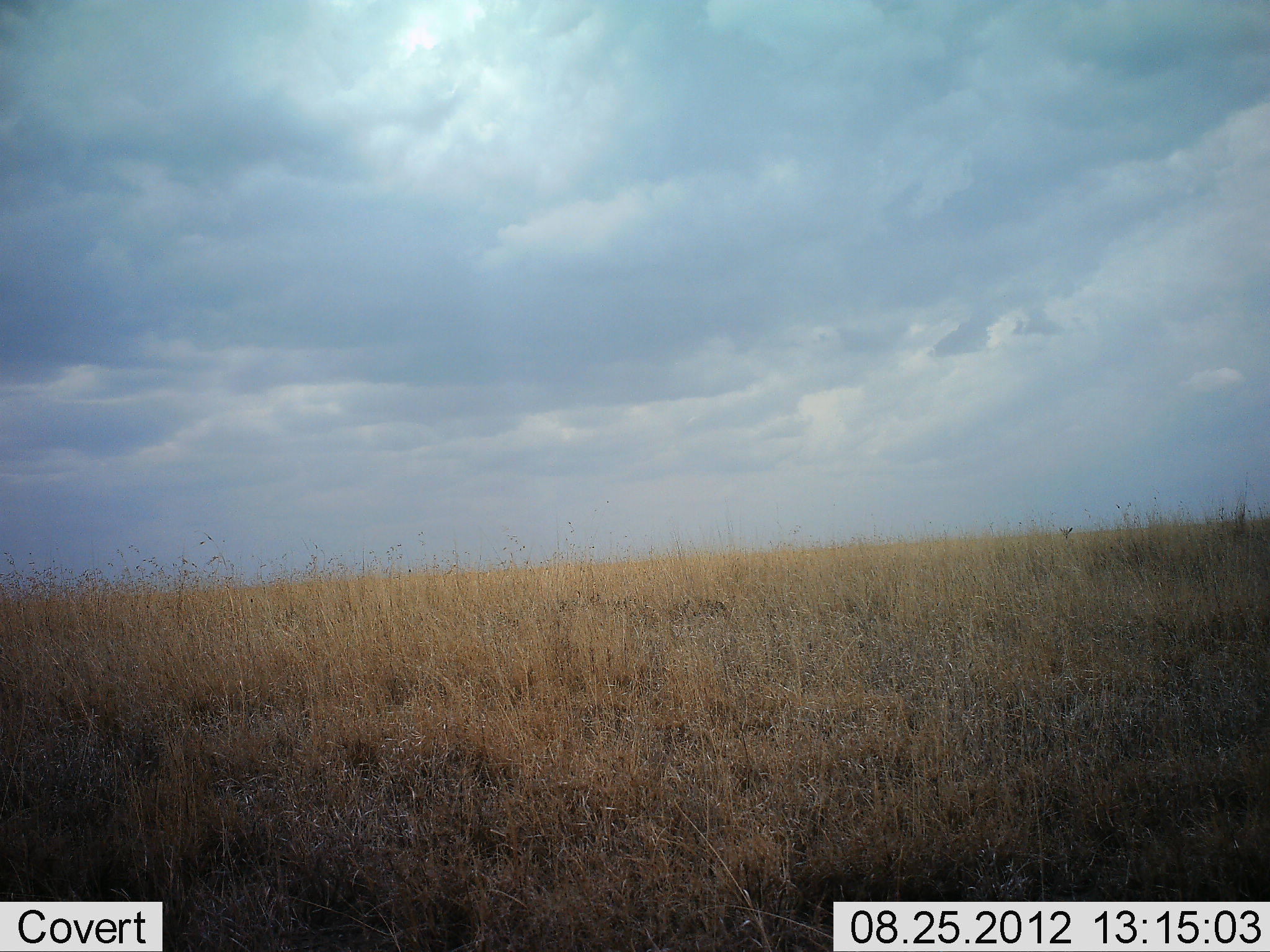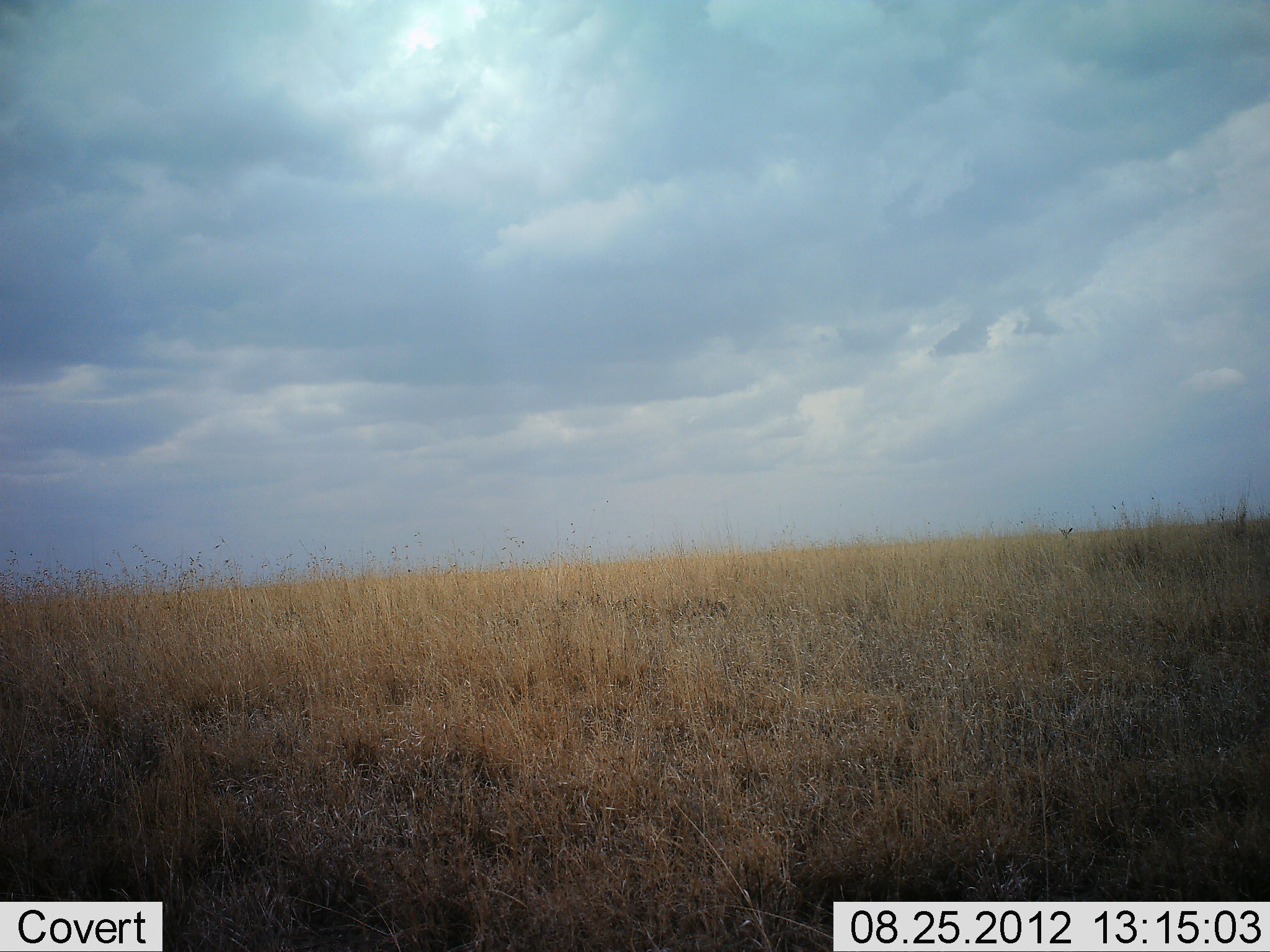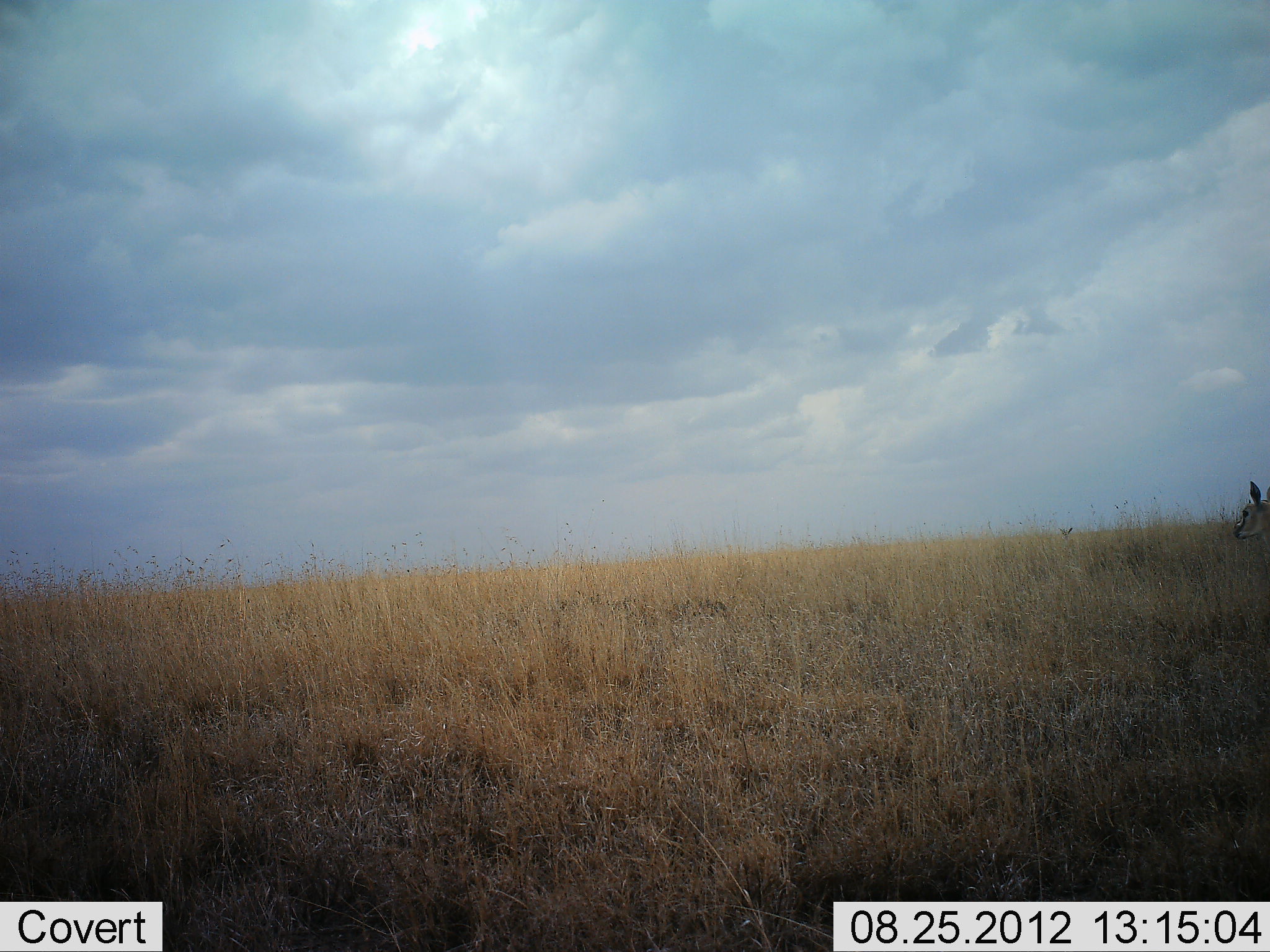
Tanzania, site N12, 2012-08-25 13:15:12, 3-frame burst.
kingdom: Animalia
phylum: Chordata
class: Mammalia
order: Artiodactyla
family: Bovidae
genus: Eudorcas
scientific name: Eudorcas thomsonii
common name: thomson's gazelle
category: gazellethomsons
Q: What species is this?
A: Gazellethomsons (thomson's gazelle) (Eudorcas thomsonii).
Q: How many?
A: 1.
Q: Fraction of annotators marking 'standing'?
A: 9%.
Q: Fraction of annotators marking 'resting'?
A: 0%.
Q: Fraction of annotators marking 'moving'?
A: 91%.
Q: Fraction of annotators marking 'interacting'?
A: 0%.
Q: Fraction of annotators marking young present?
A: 0%.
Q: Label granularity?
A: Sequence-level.